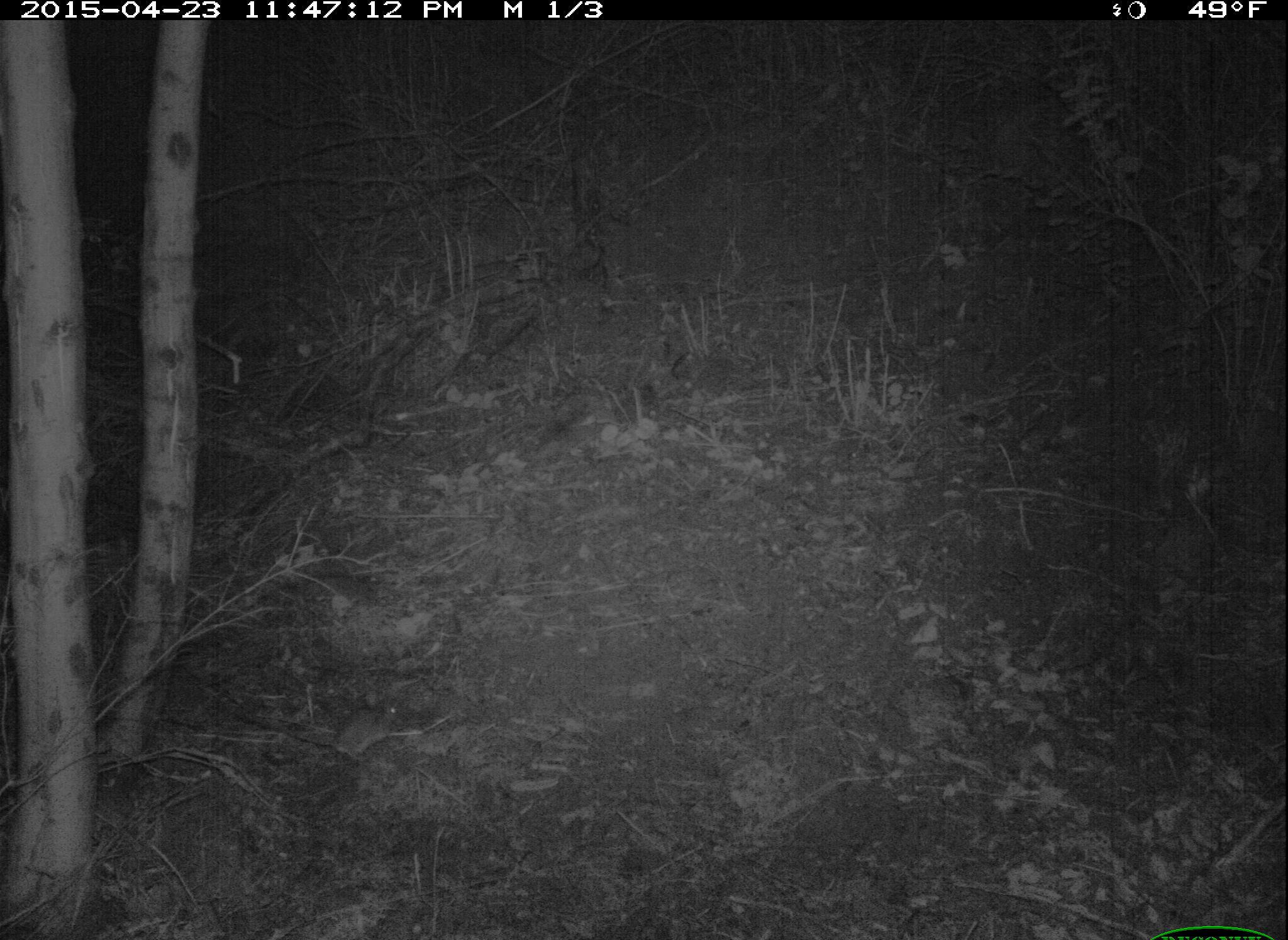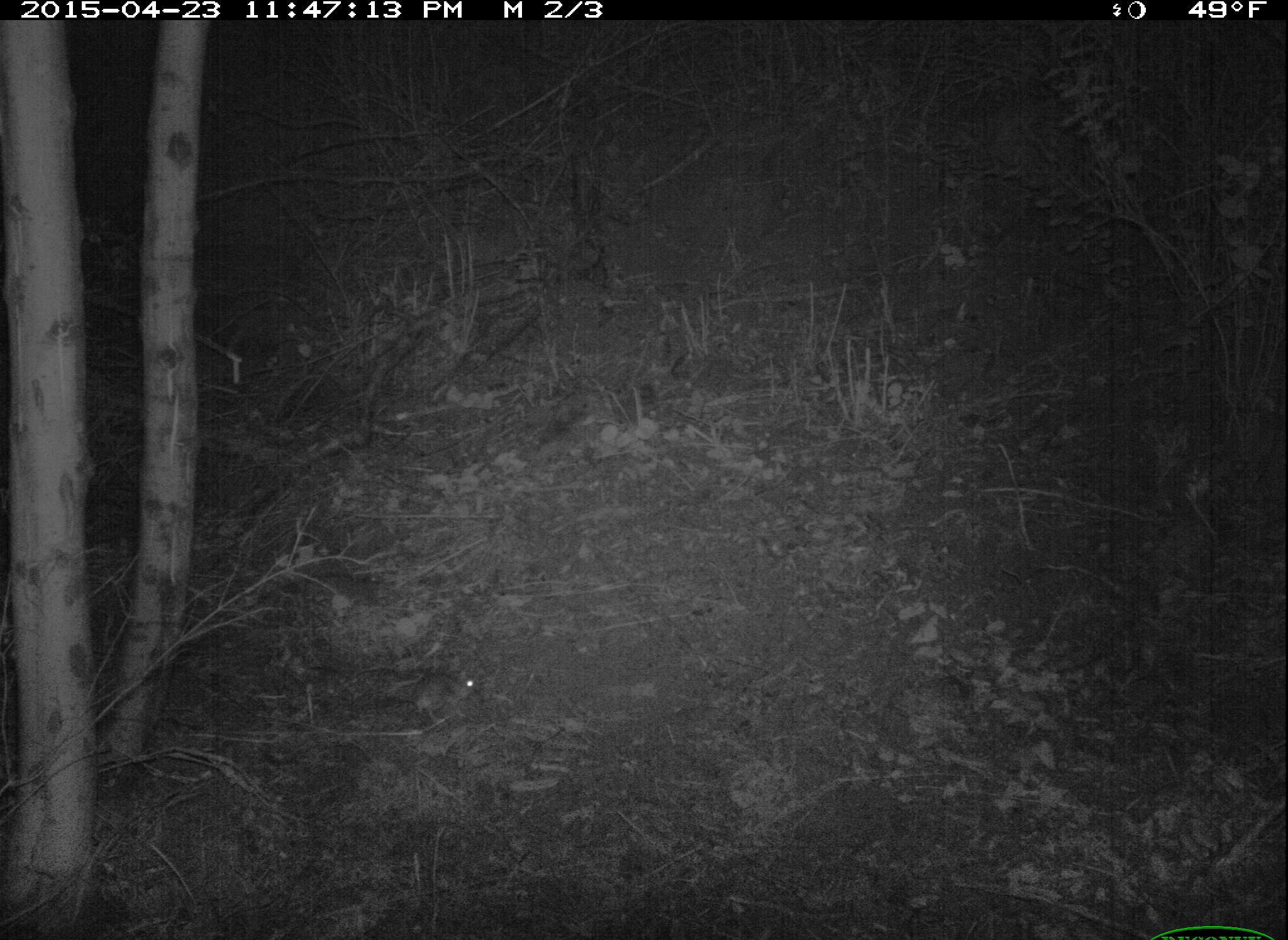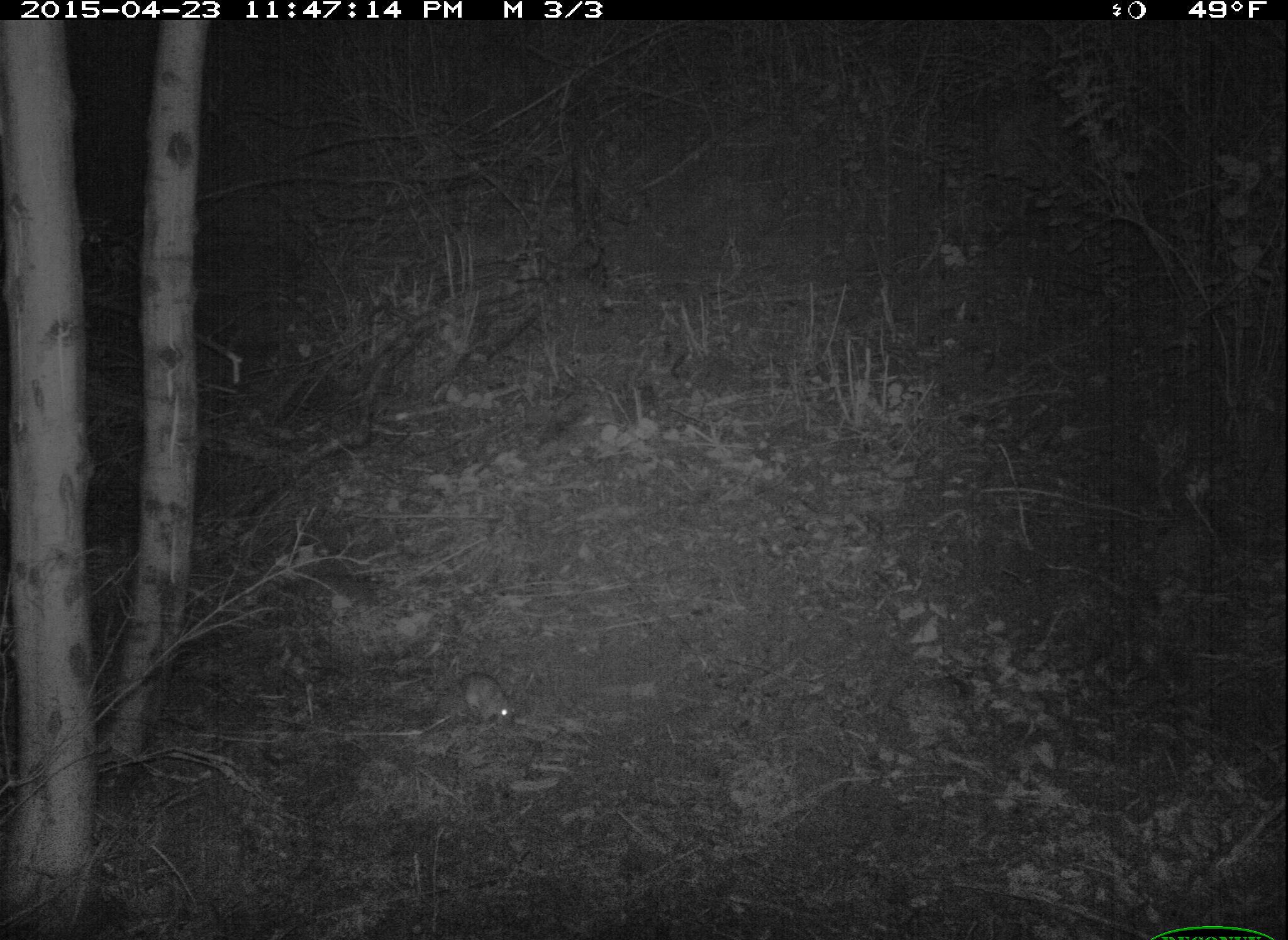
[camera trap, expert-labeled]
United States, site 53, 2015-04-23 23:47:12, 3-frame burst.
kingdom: Animalia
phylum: Chordata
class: Mammalia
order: Rodentia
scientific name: Rodentia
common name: rodent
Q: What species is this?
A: Rodent (Rodentia).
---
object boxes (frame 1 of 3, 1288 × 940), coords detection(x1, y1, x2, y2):
rodent: detection(216, 695, 407, 768)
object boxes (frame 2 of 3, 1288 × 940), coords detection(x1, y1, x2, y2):
rodent: detection(399, 671, 482, 731)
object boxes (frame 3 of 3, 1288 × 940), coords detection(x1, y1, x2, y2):
rodent: detection(439, 655, 520, 730)